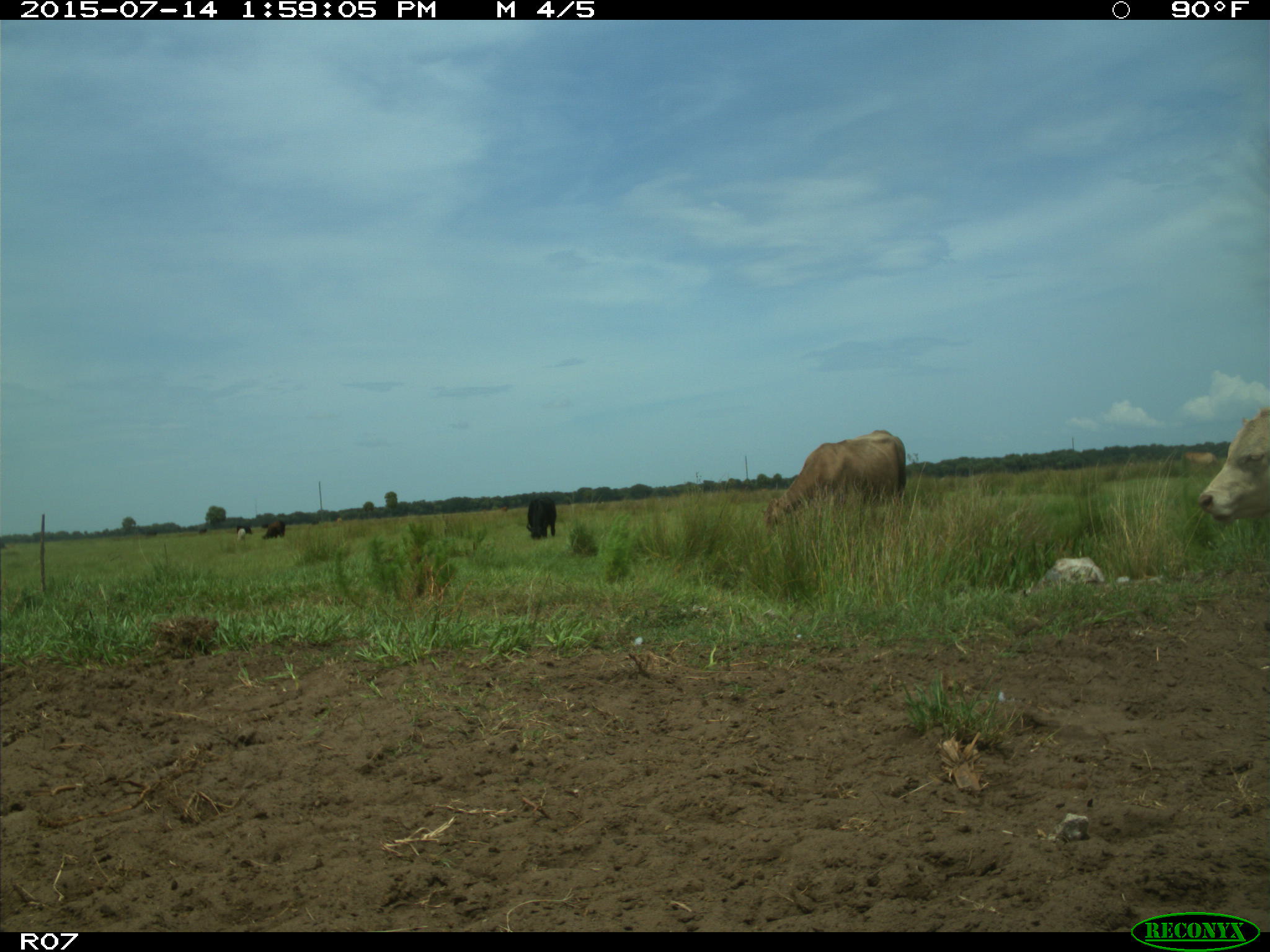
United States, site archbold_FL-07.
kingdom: Animalia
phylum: Chordata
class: Mammalia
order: Artiodactyla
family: Bovidae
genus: Bos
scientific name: Bos taurus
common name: domestic cow